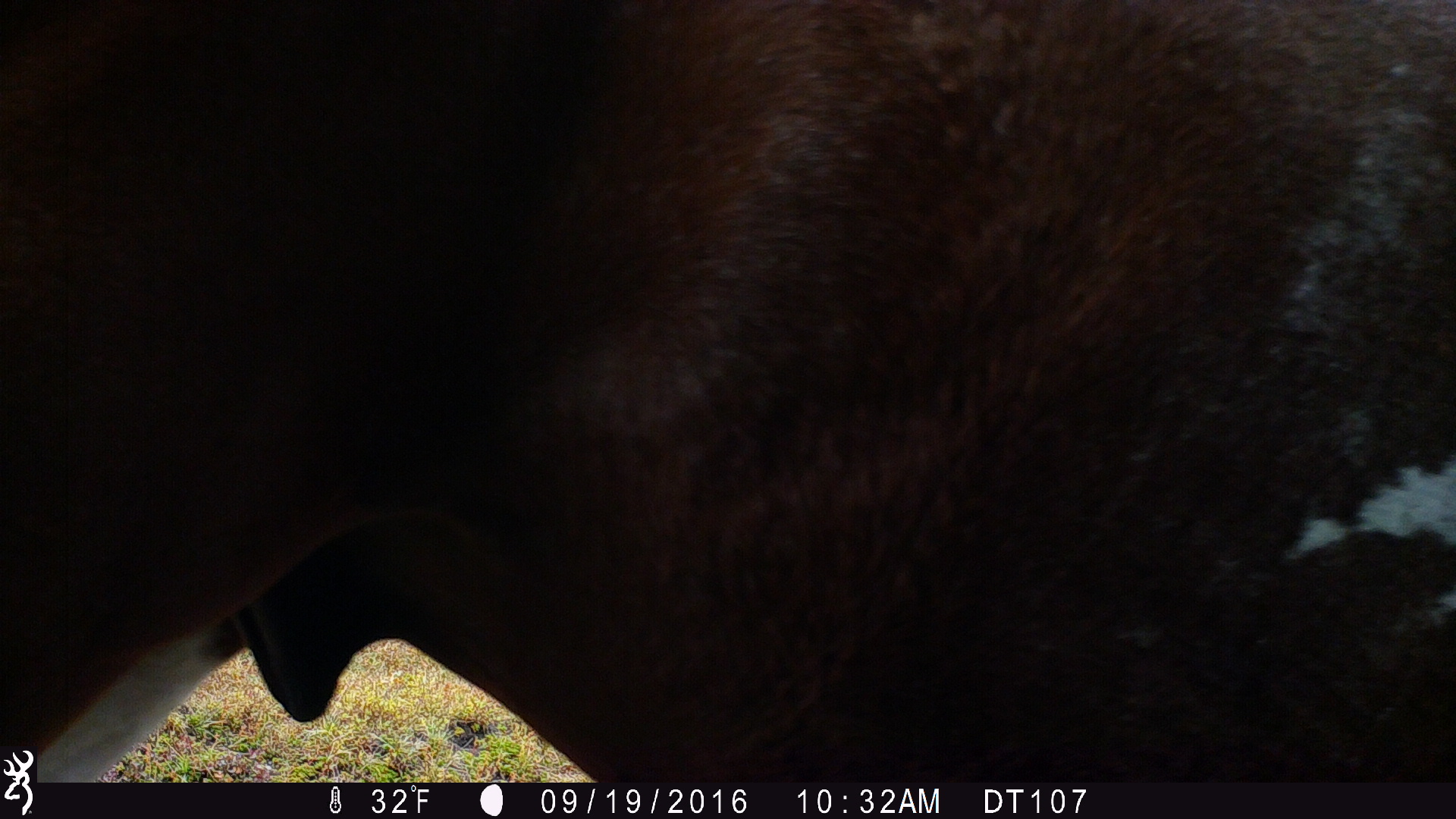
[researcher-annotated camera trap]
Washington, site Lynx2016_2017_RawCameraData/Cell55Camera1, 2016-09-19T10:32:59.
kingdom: Animalia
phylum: Chordata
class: Mammalia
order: Perissodactyla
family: Equidae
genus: Equus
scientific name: Equus caballus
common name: domestic horse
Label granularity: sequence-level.